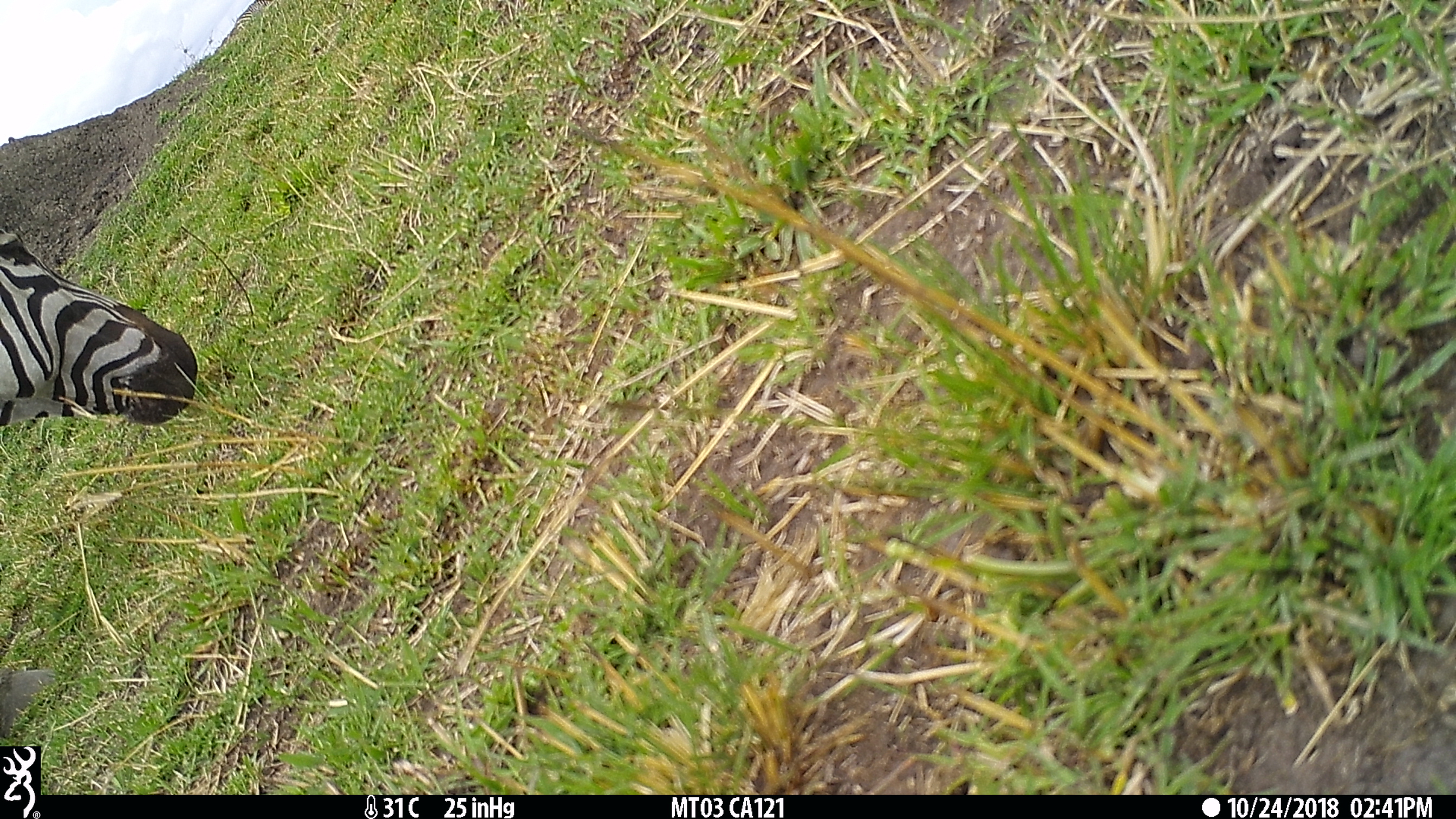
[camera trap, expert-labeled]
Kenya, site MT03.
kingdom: Animalia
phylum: Chordata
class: Mammalia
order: Perissodactyla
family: Equidae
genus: Equus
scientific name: Equus quagga burchellii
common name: burchell's zebra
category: zebra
Zebra (burchell's zebra) (Equus quagga burchellii).